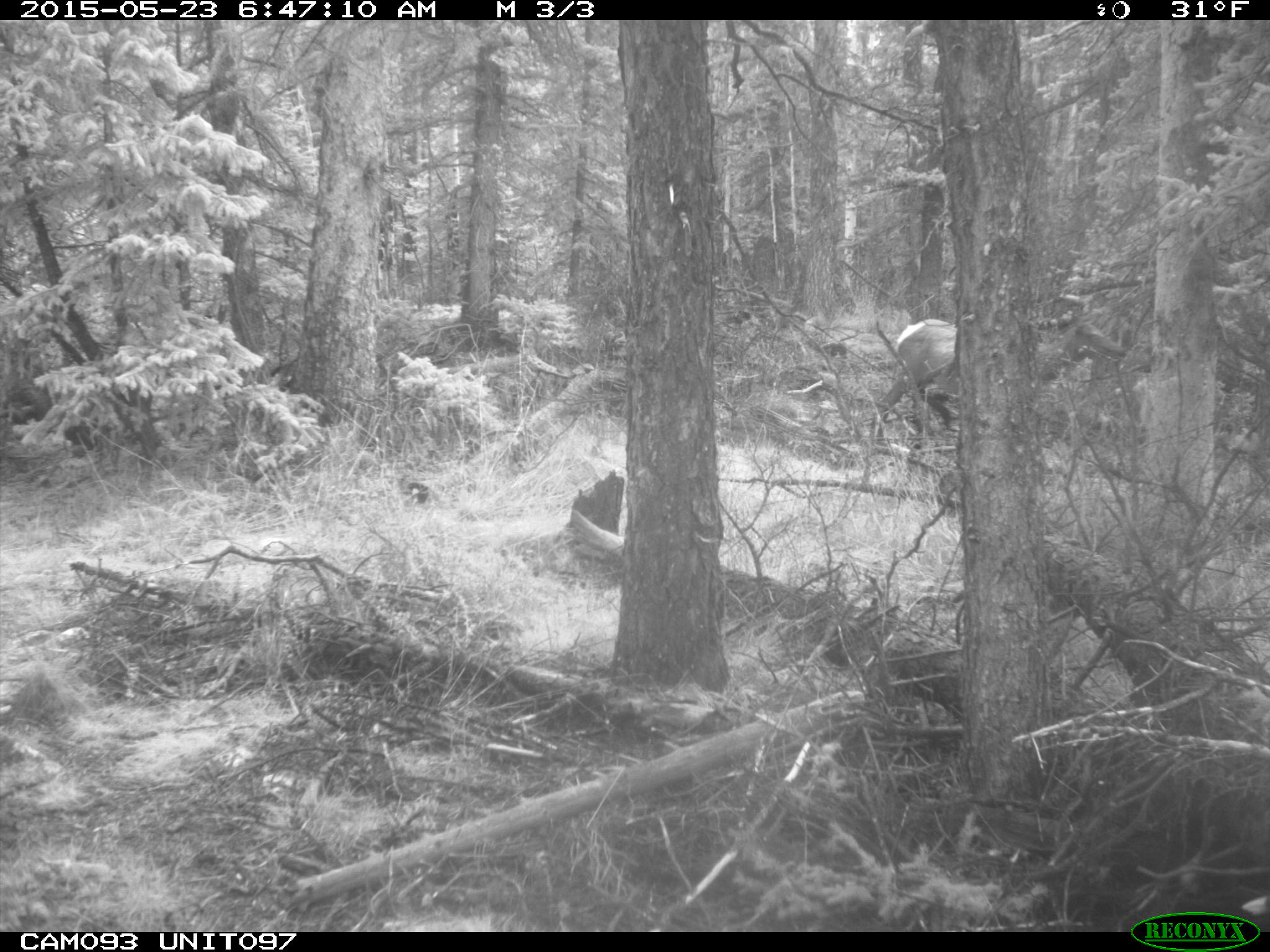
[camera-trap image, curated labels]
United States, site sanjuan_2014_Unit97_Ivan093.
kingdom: Animalia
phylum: Chordata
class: Mammalia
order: Artiodactyla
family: Cervidae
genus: Cervus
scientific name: Cervus elaphus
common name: red deer